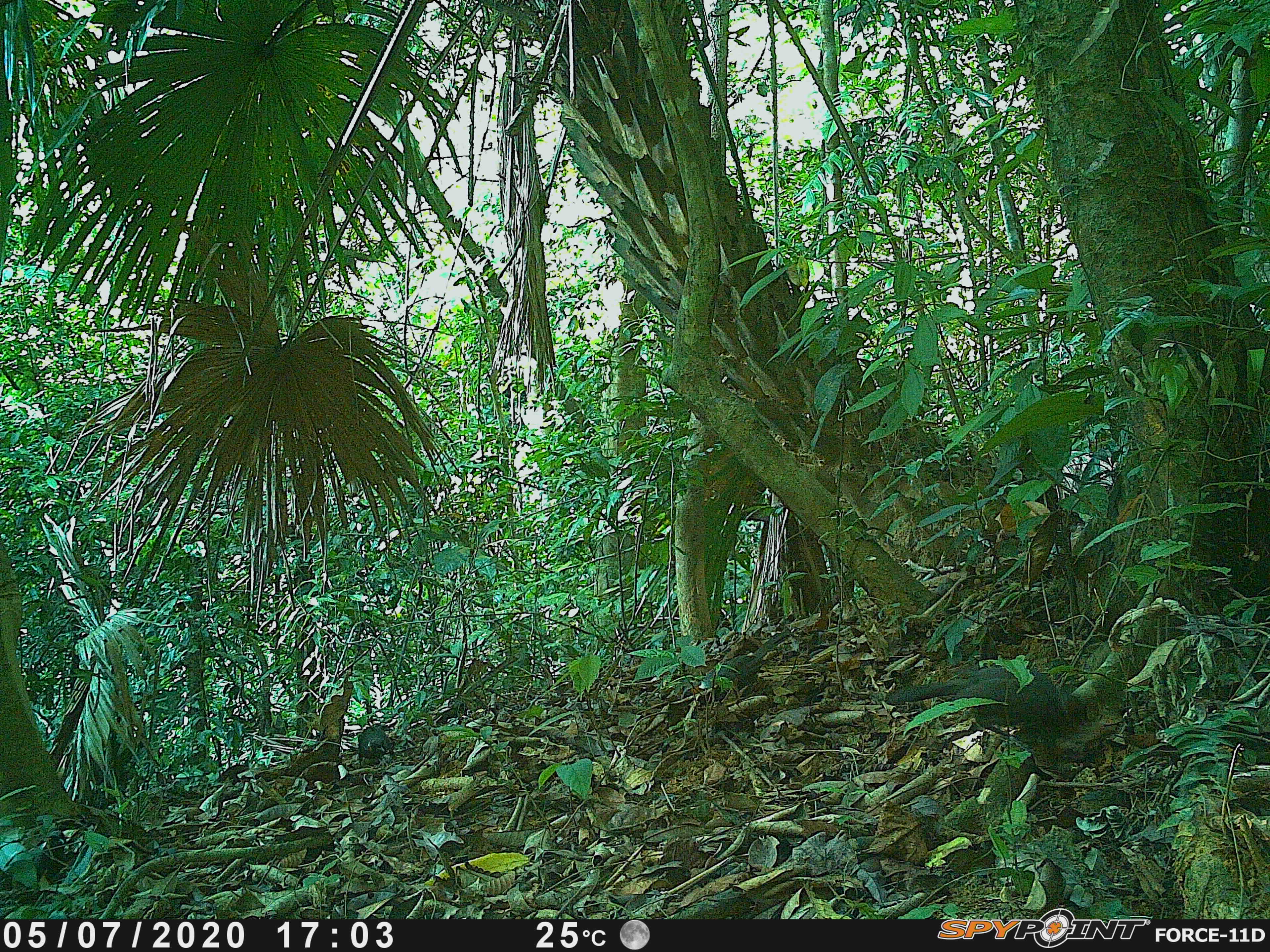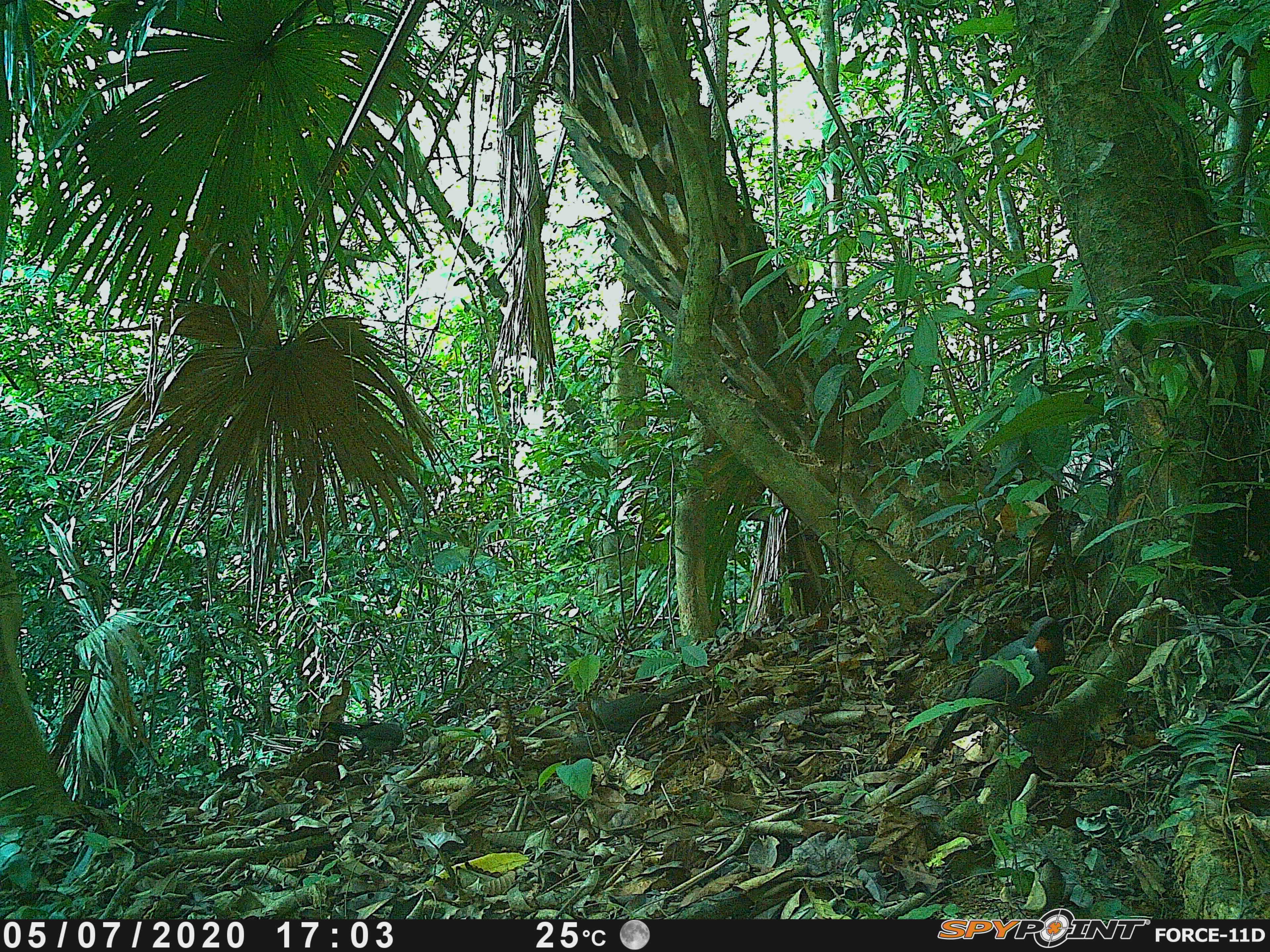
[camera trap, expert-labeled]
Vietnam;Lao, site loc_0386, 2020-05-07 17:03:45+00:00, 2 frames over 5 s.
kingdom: Animalia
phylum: Chordata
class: Aves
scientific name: Aves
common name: bird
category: unidentified bird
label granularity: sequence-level